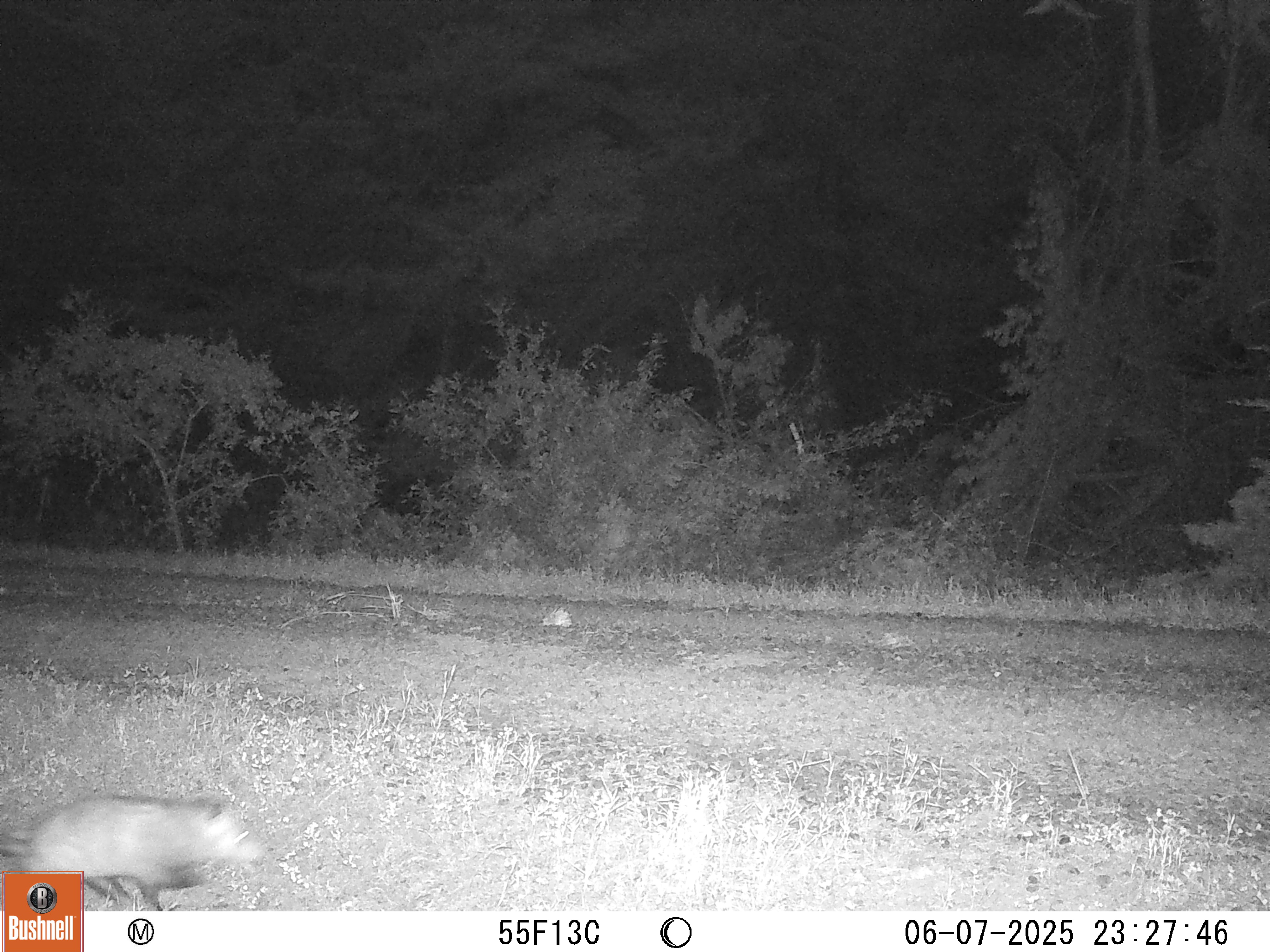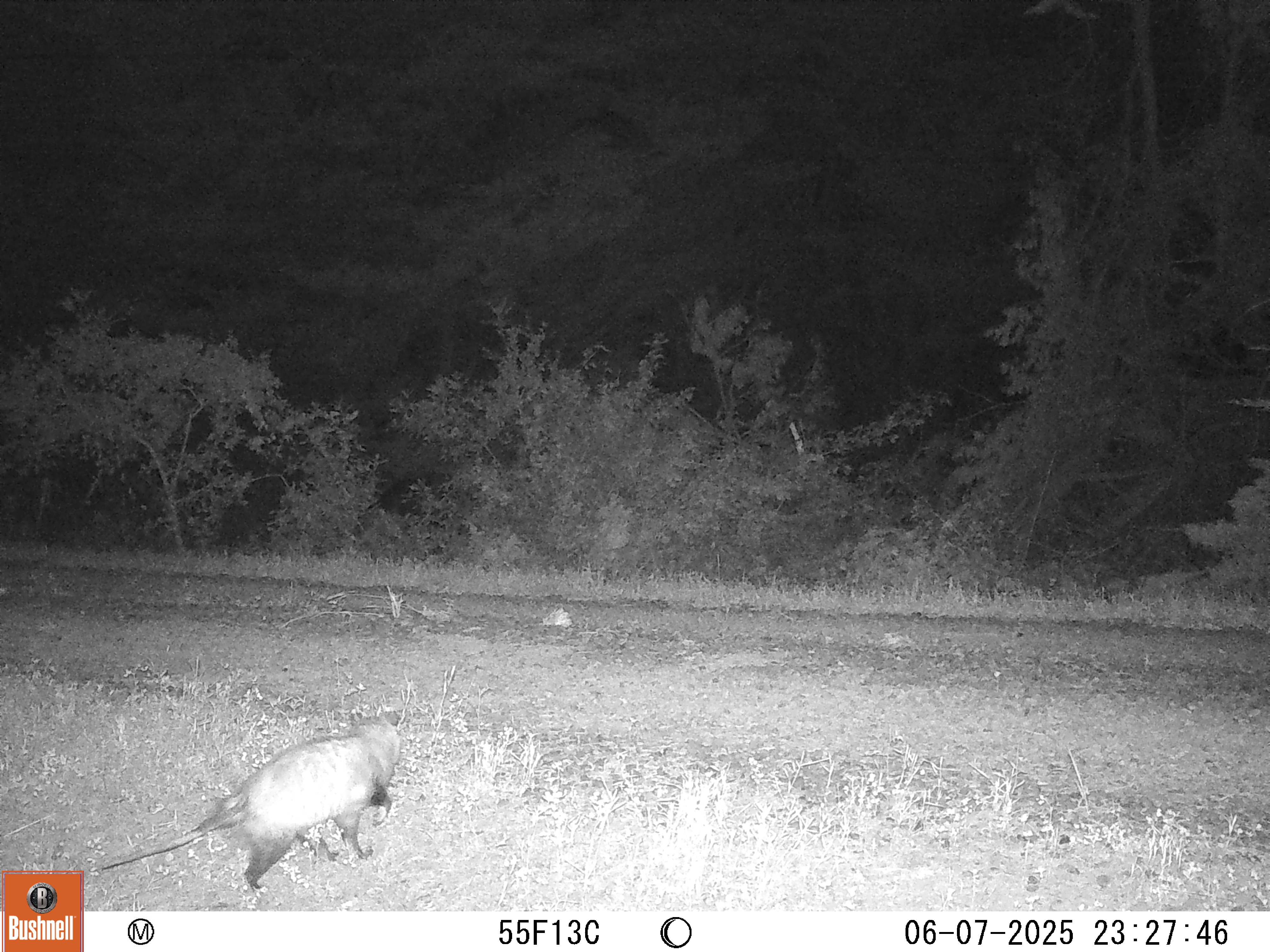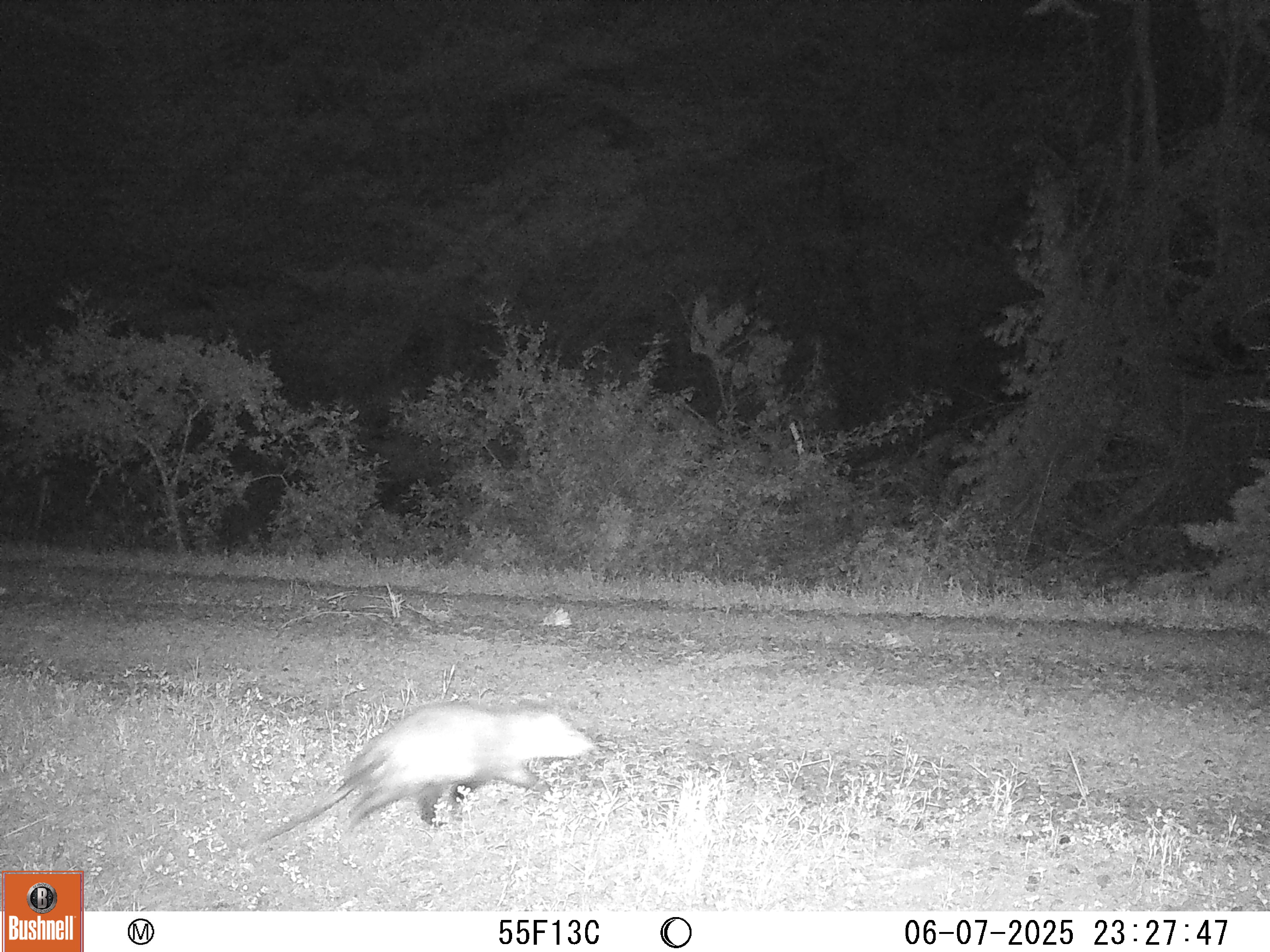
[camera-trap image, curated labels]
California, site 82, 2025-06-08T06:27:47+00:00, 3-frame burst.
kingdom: Animalia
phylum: Chordata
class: Mammalia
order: Didelphimorphia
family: Didelphidae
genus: Didelphis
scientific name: Didelphis virginiana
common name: virginia opossum